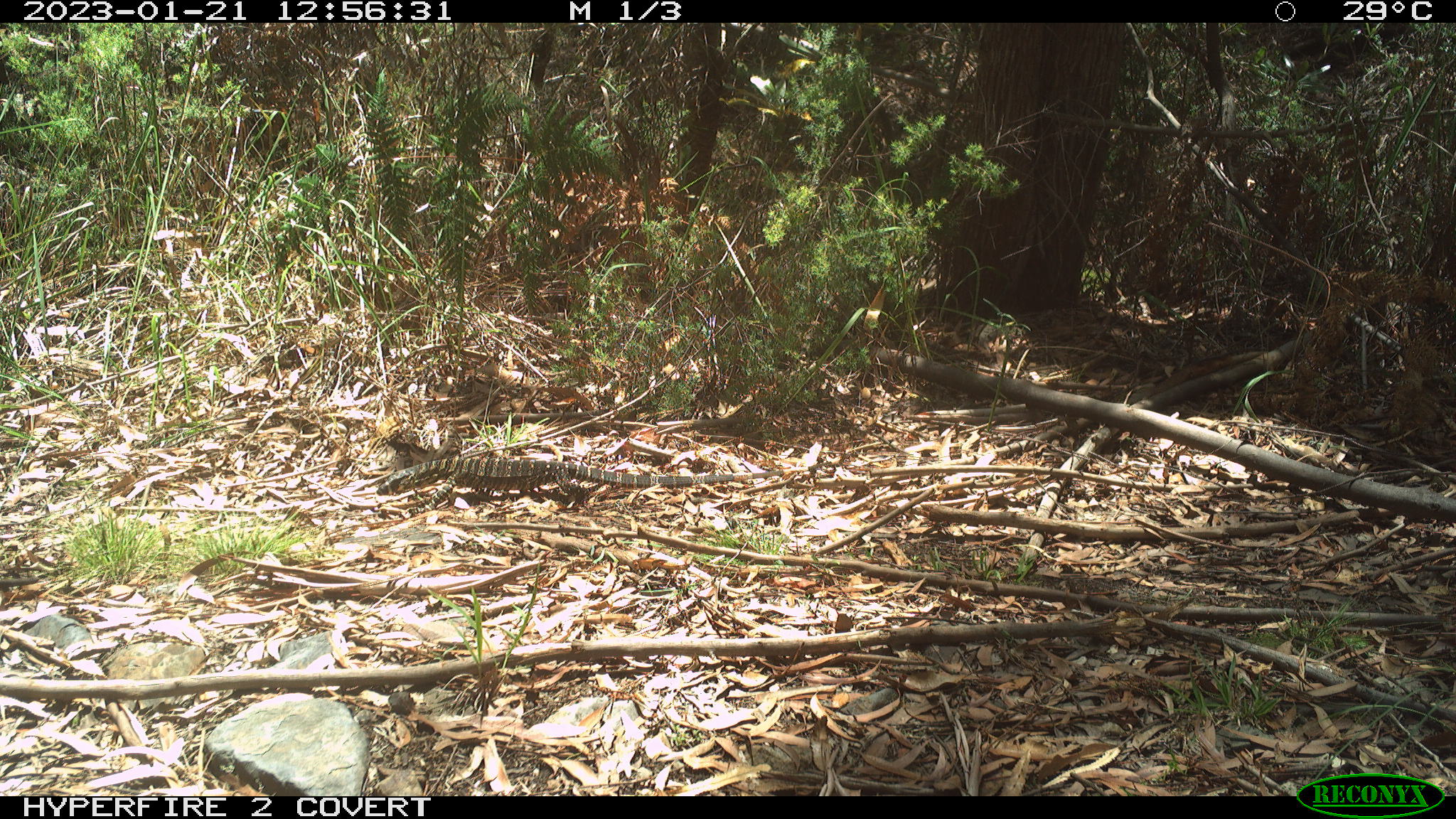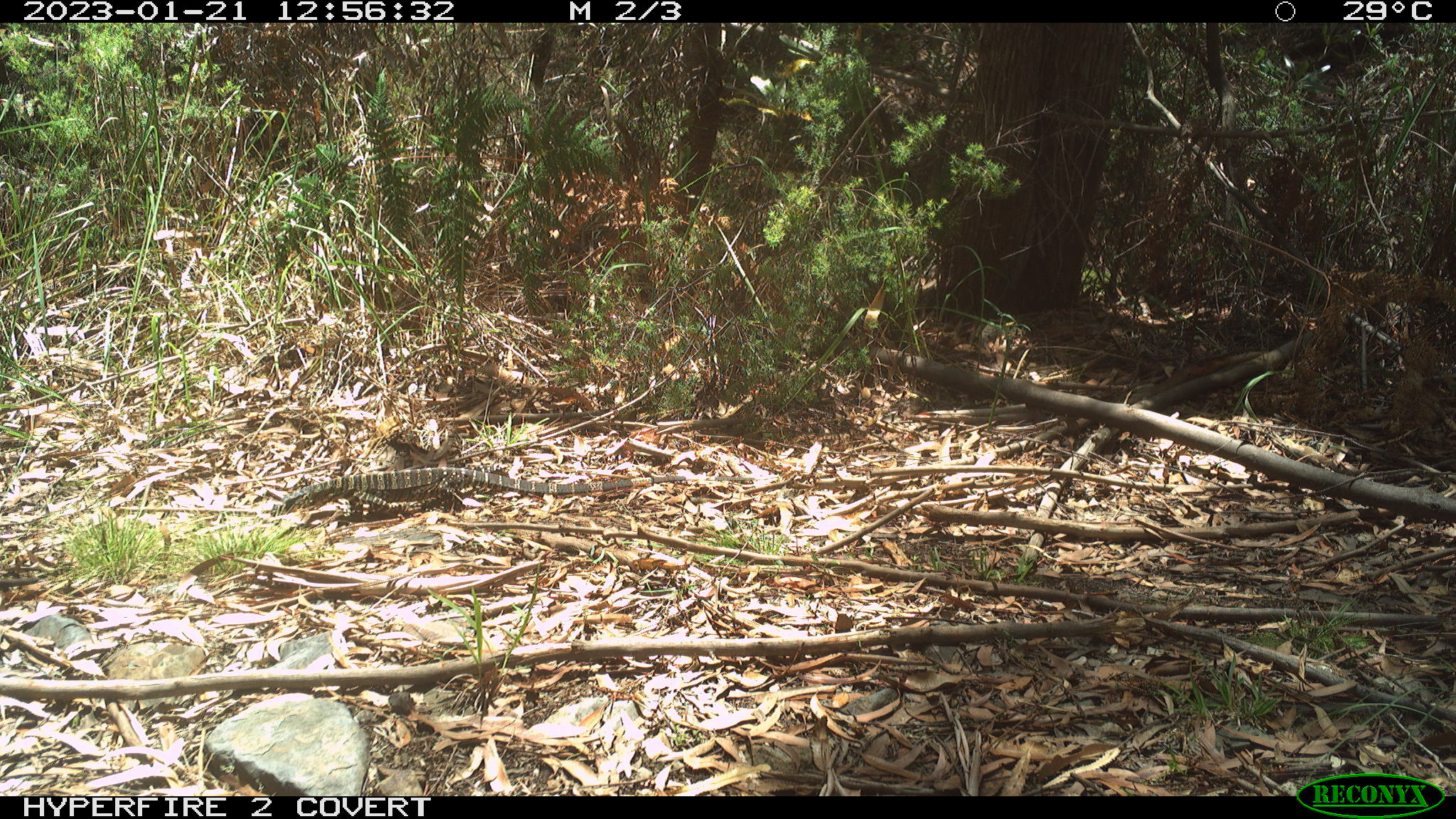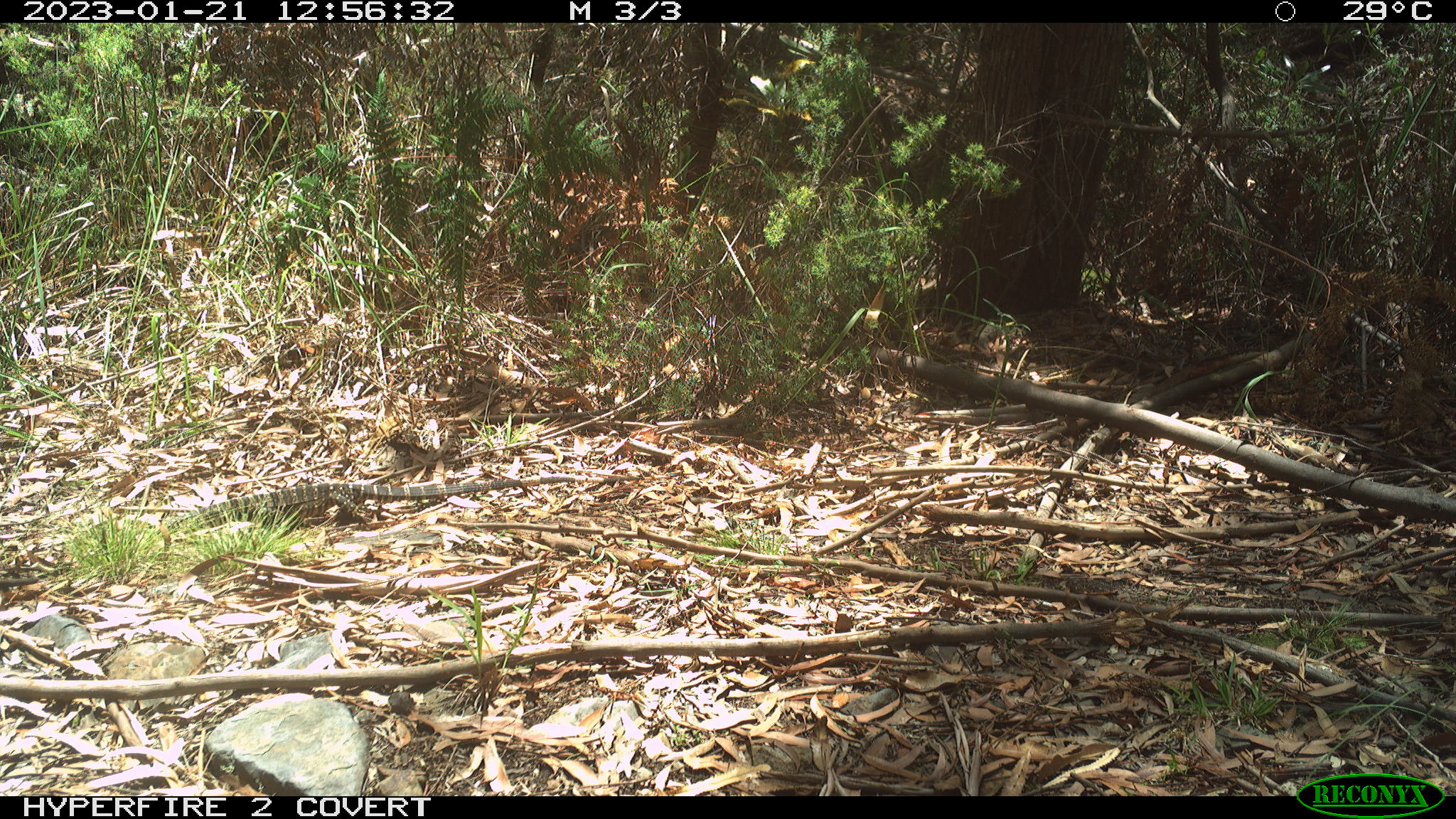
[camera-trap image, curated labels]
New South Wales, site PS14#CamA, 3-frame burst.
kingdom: Animalia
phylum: Chordata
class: Reptilia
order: Squamata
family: Varanidae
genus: Varanus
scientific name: Varanus varius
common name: lace monitor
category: goanna